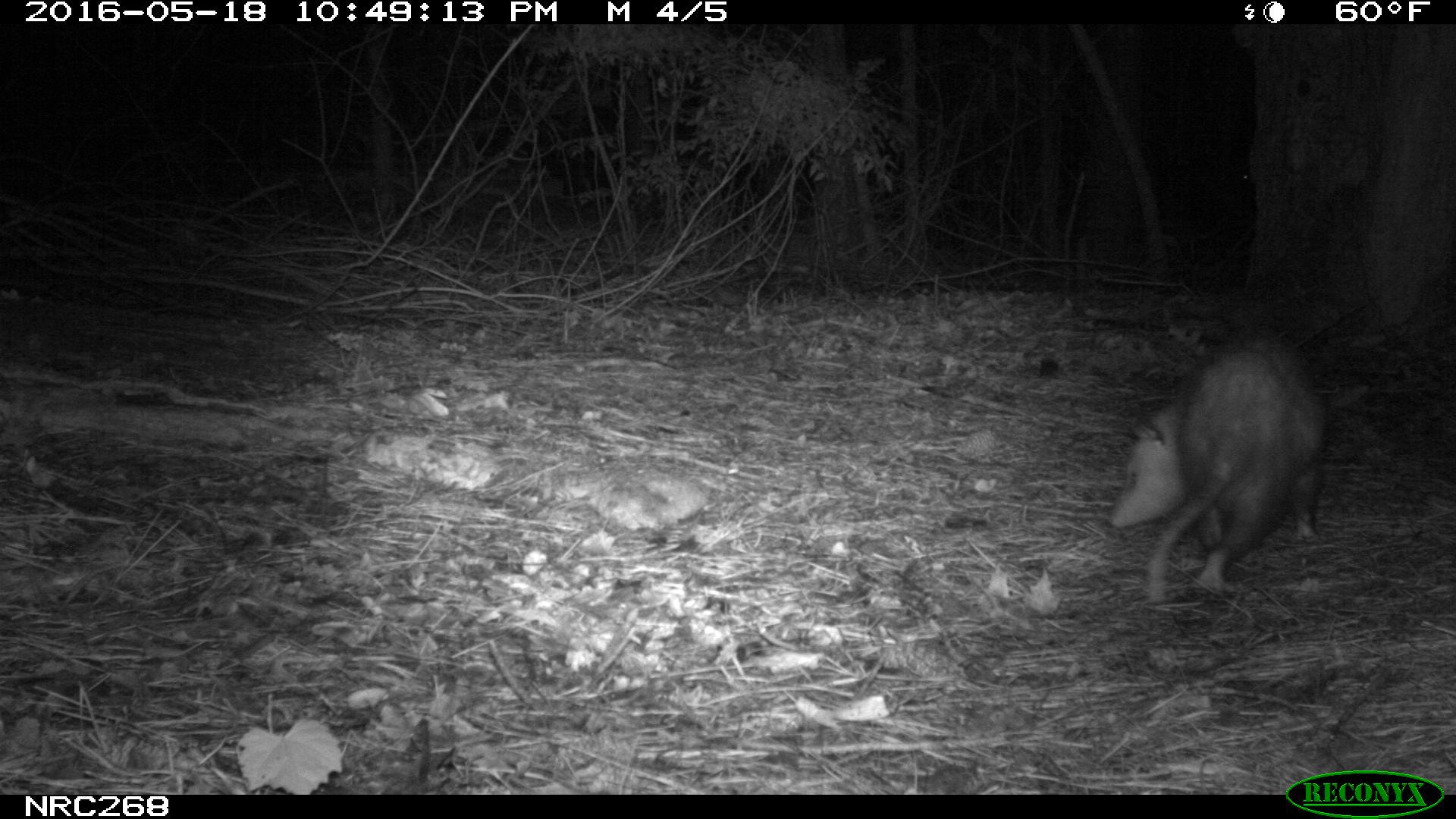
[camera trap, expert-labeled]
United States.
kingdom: Animalia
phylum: Chordata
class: Mammalia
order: Didelphimorphia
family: Didelphidae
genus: Didelphis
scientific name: Didelphis virginiana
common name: virginia opossum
Virginia Opossum (Didelphis virginiana).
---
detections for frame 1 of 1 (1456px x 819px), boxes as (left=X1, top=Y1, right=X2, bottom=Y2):
Virginia Opossum: (left=1103, top=330, right=1354, bottom=614)